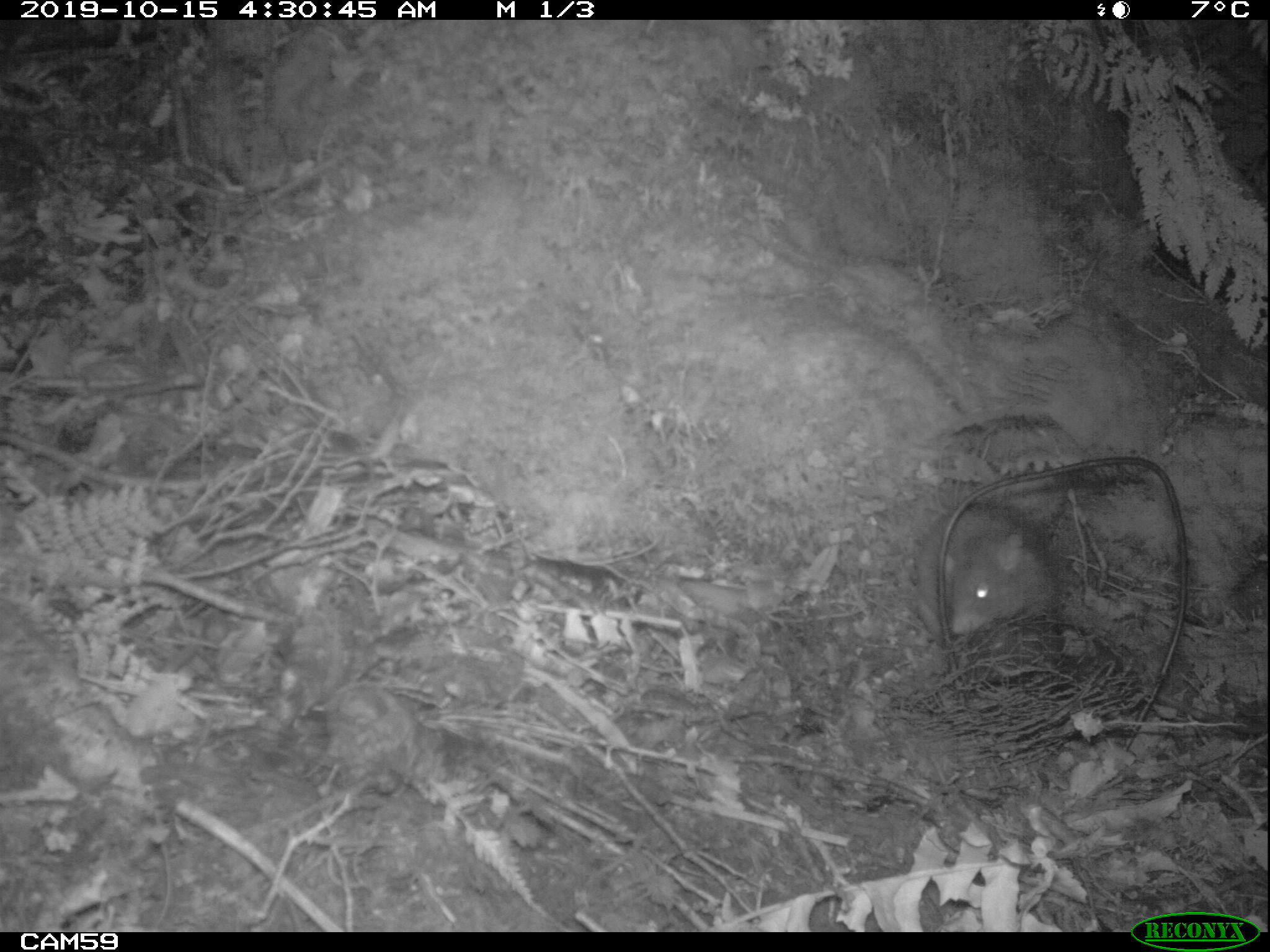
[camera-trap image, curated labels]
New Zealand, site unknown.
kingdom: Animalia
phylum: Chordata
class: Mammalia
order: Rodentia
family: Muridae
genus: Rattus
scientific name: Rattus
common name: rat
Rat (Rattus).